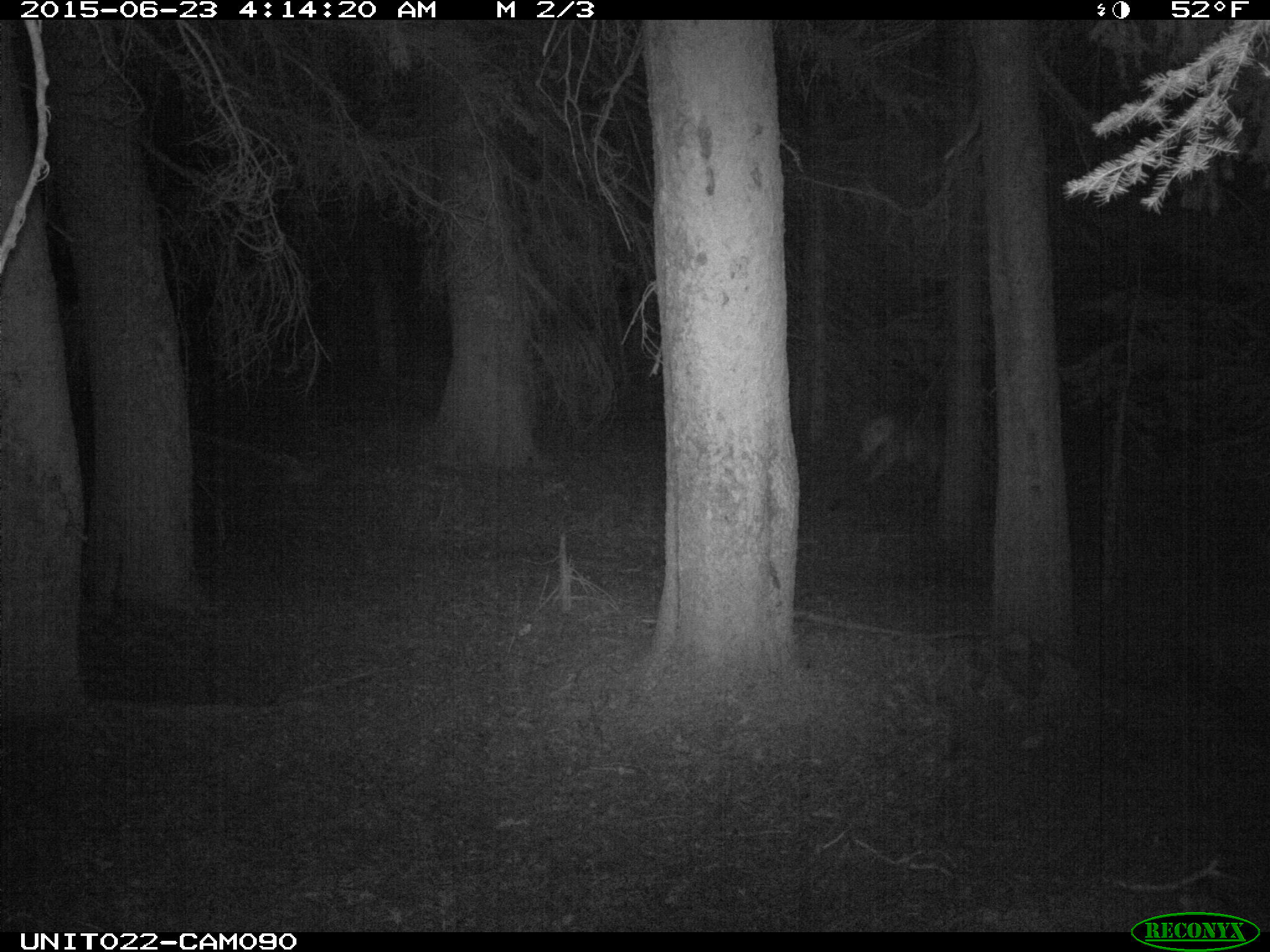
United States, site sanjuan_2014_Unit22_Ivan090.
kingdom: Animalia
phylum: Chordata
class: Mammalia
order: Artiodactyla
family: Cervidae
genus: Cervus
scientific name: Cervus elaphus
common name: red deer